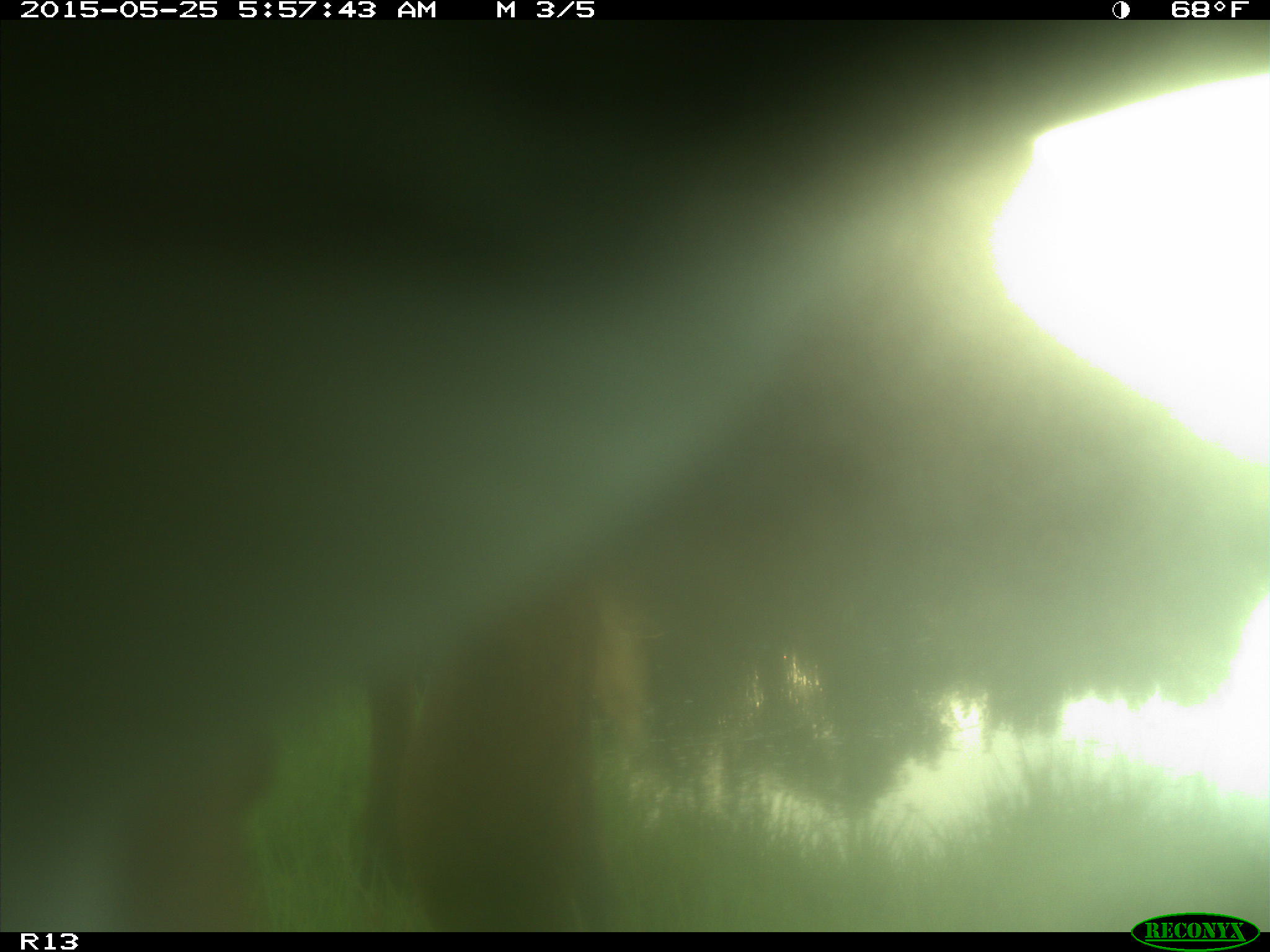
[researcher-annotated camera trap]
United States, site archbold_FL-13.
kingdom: Animalia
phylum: Chordata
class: Mammalia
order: Artiodactyla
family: Bovidae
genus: Bos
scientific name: Bos taurus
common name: domestic cow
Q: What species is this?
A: Bos taurus (domestic cow).